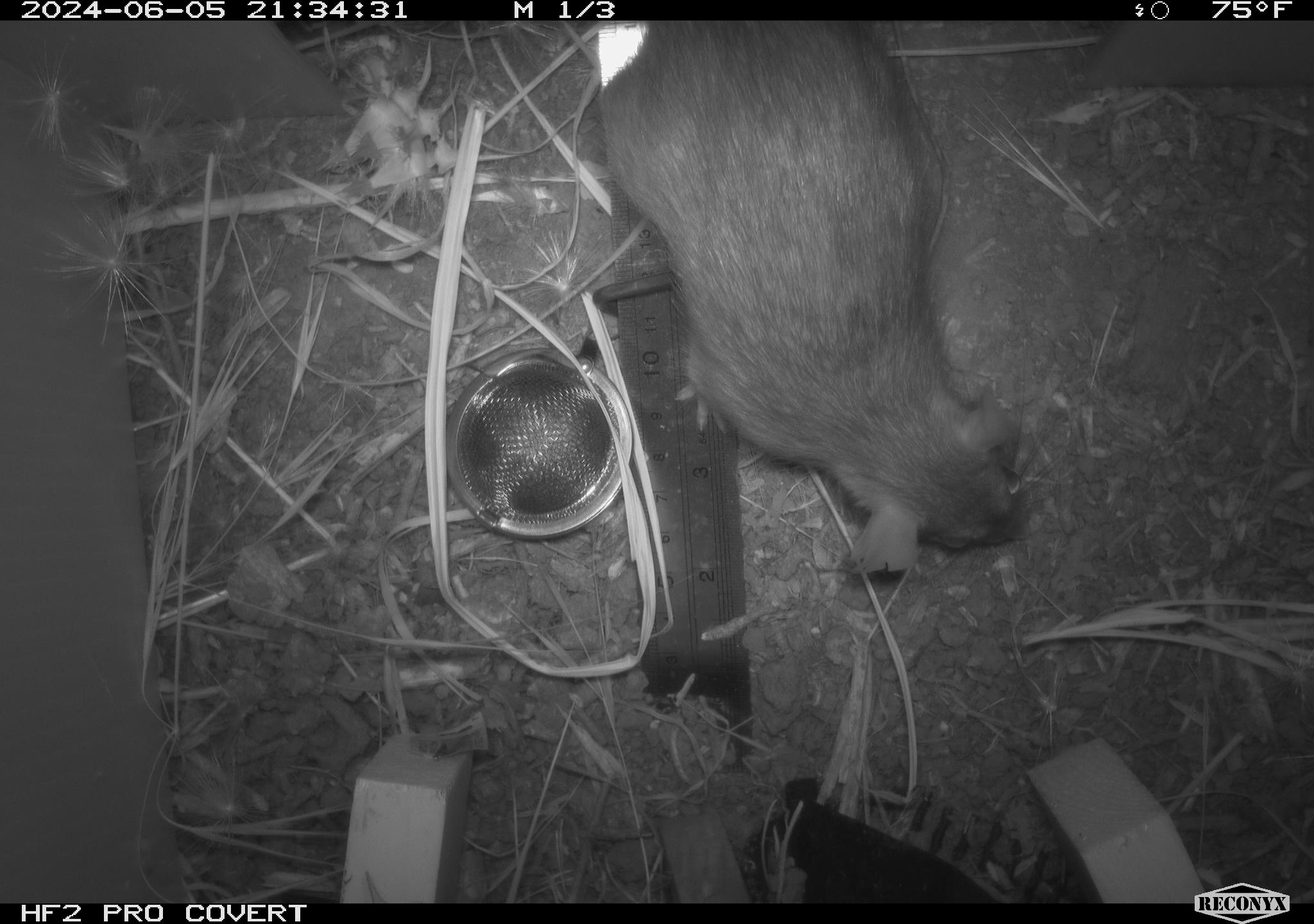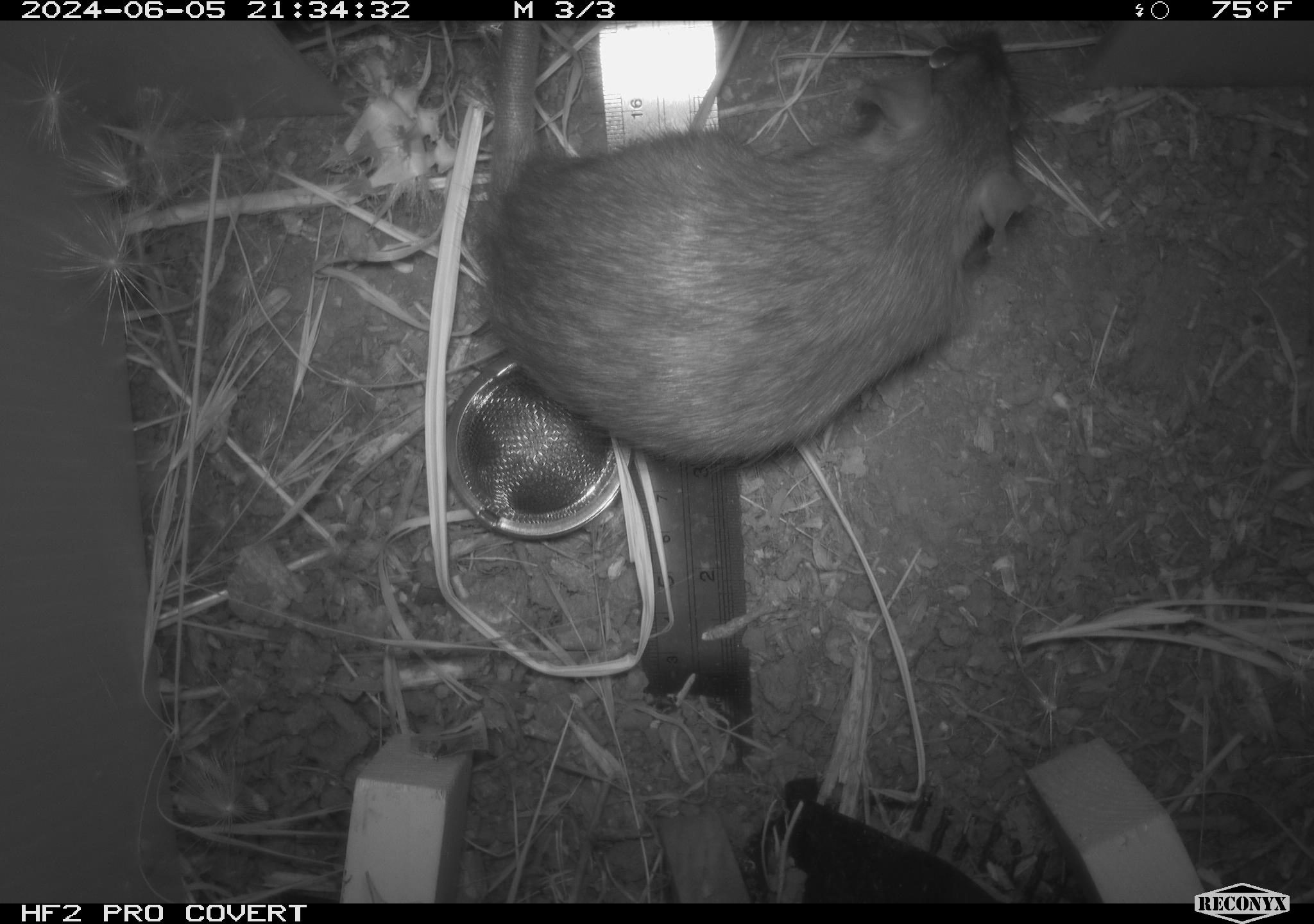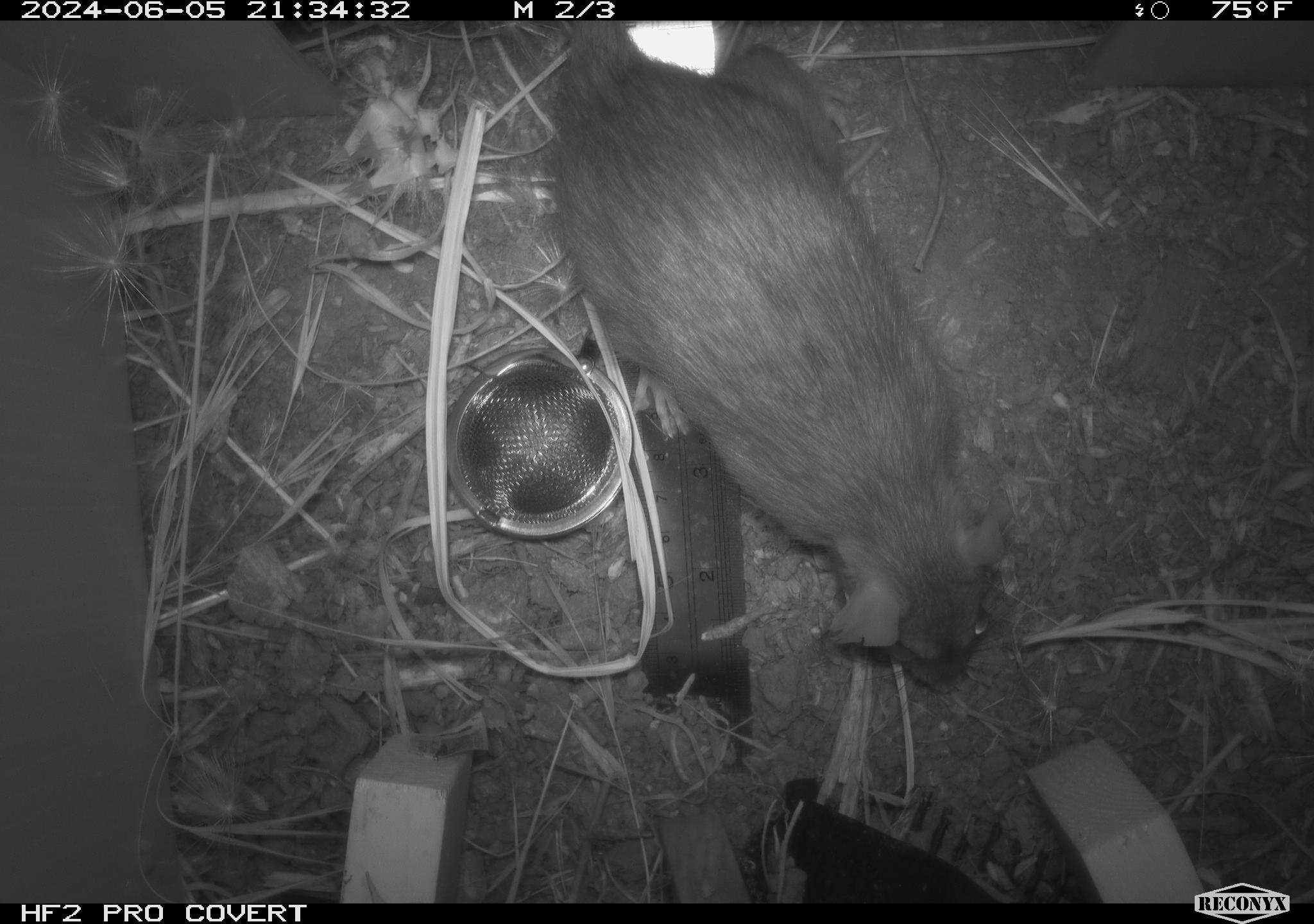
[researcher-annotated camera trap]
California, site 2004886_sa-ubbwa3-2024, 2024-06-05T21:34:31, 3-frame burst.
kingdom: Animalia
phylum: Chordata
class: Mammalia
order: Rodentia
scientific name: Rodentia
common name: woodrat or rat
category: woodrat or rat species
Woodrat or rat species (woodrat or rat) (Rodentia).